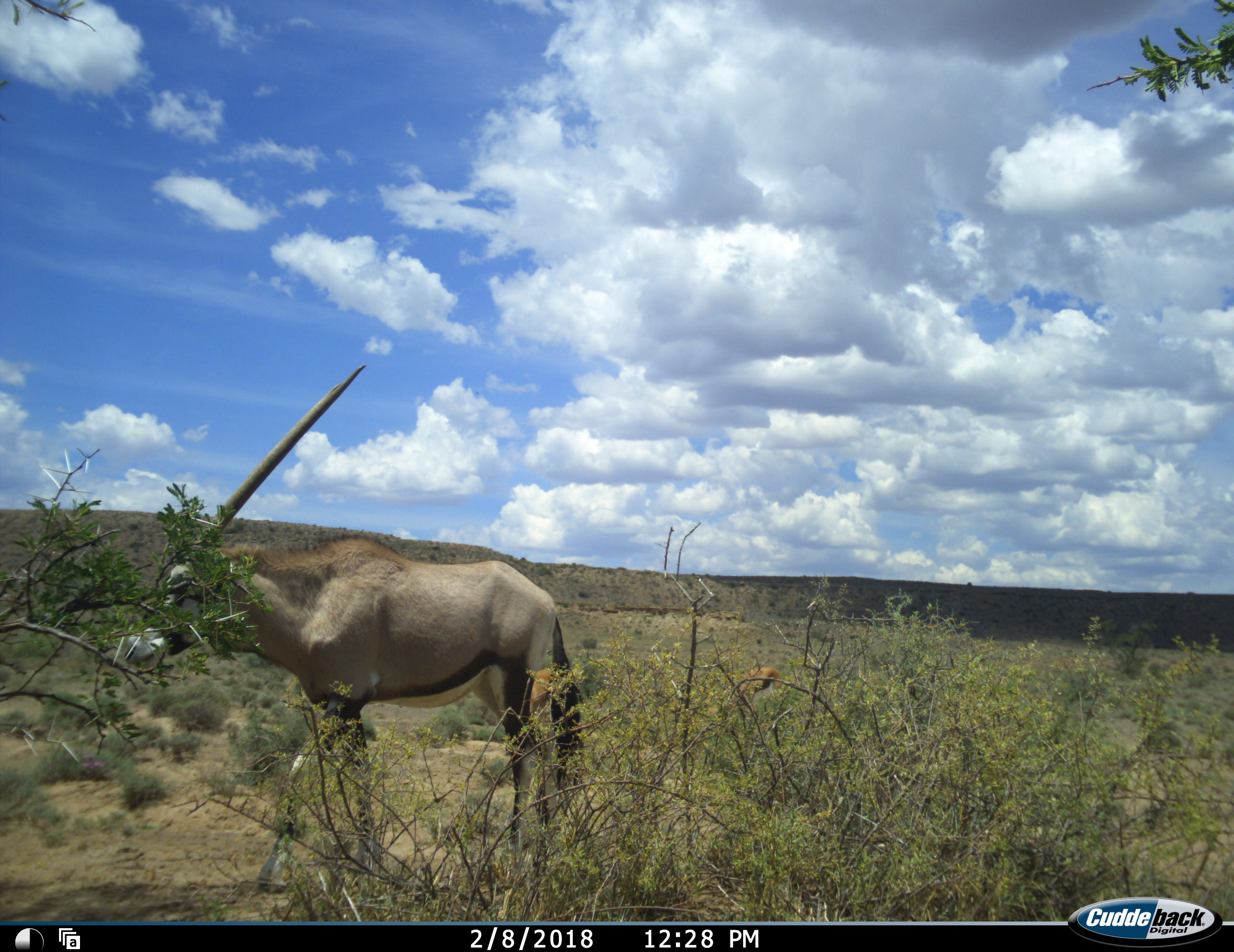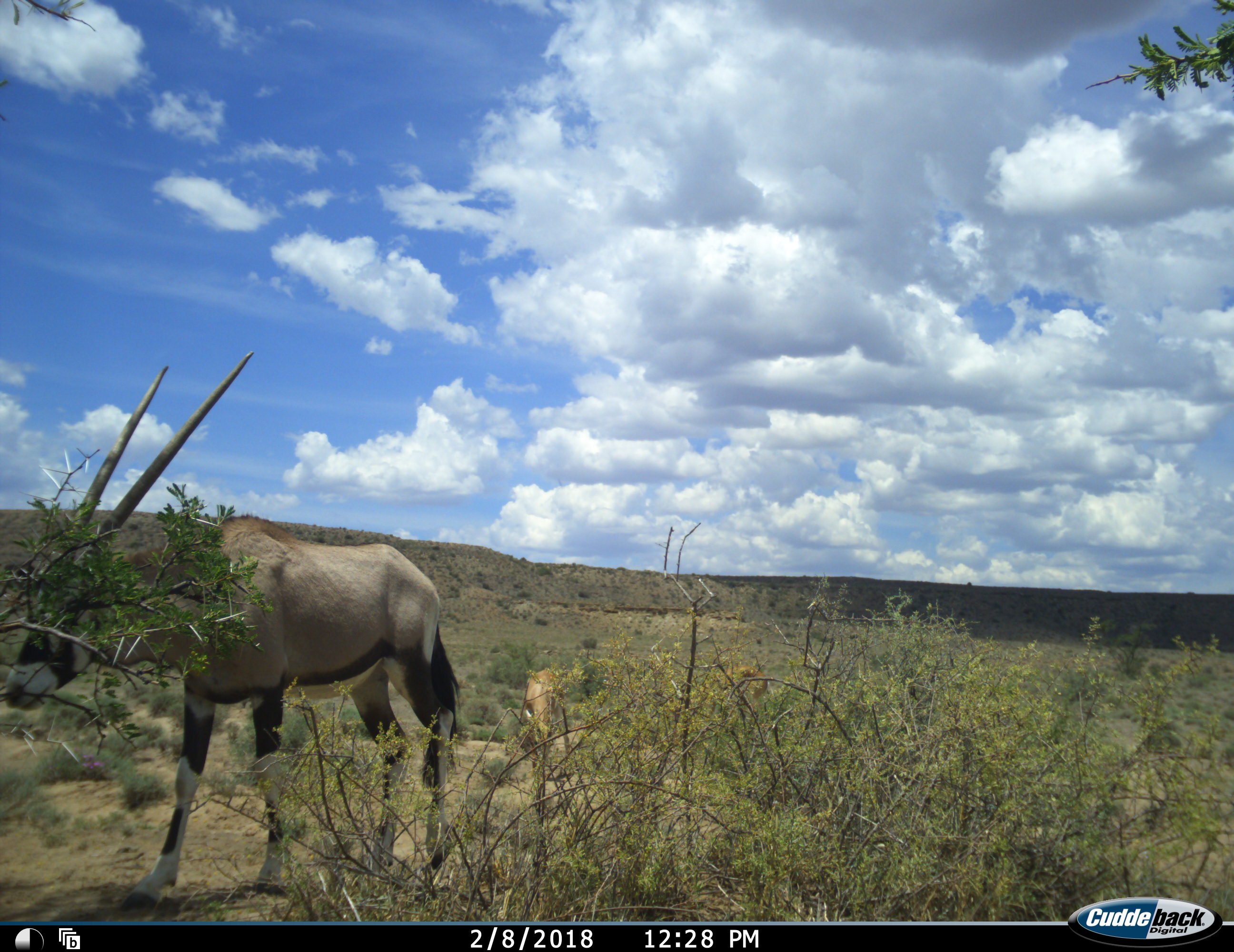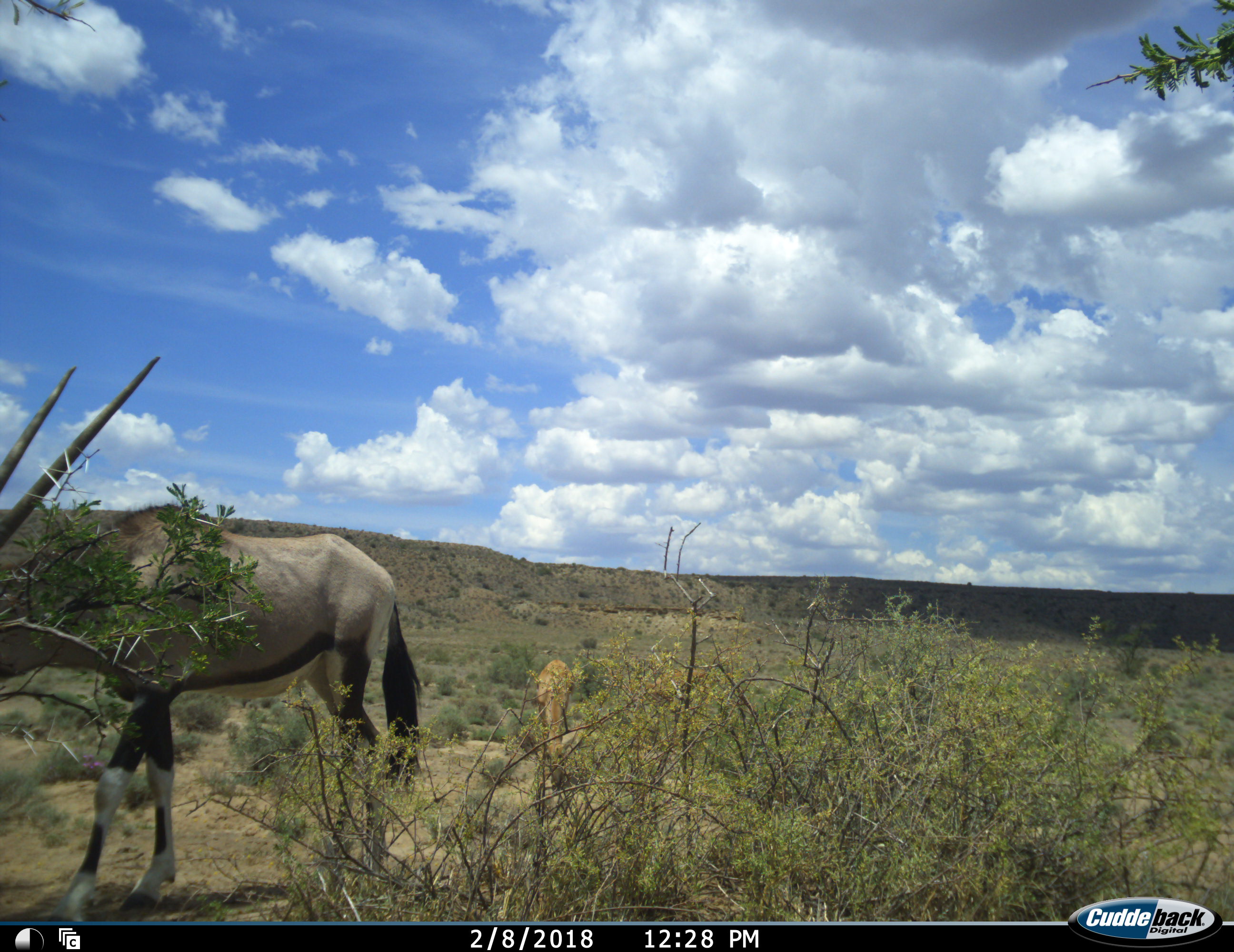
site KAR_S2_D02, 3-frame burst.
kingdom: Animalia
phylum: Chordata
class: Mammalia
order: Artiodactyla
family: Bovidae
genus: Oryx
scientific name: Oryx gazella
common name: gemsbok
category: oryx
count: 1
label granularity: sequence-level